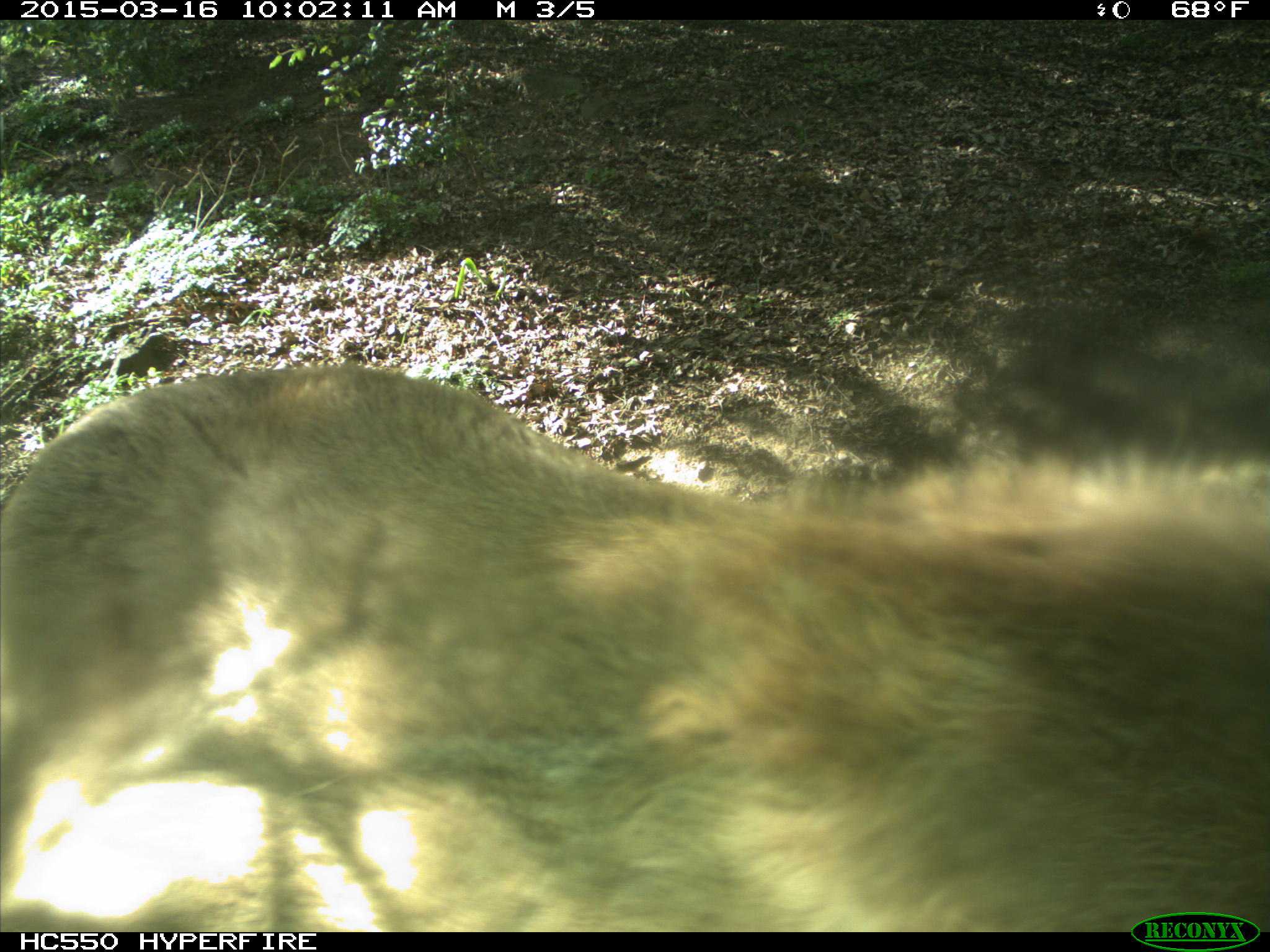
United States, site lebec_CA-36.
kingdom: Animalia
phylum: Chordata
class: Mammalia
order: Artiodactyla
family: Cervidae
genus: Cervus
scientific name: Cervus canadensis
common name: elk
Cervus canadensis (elk).